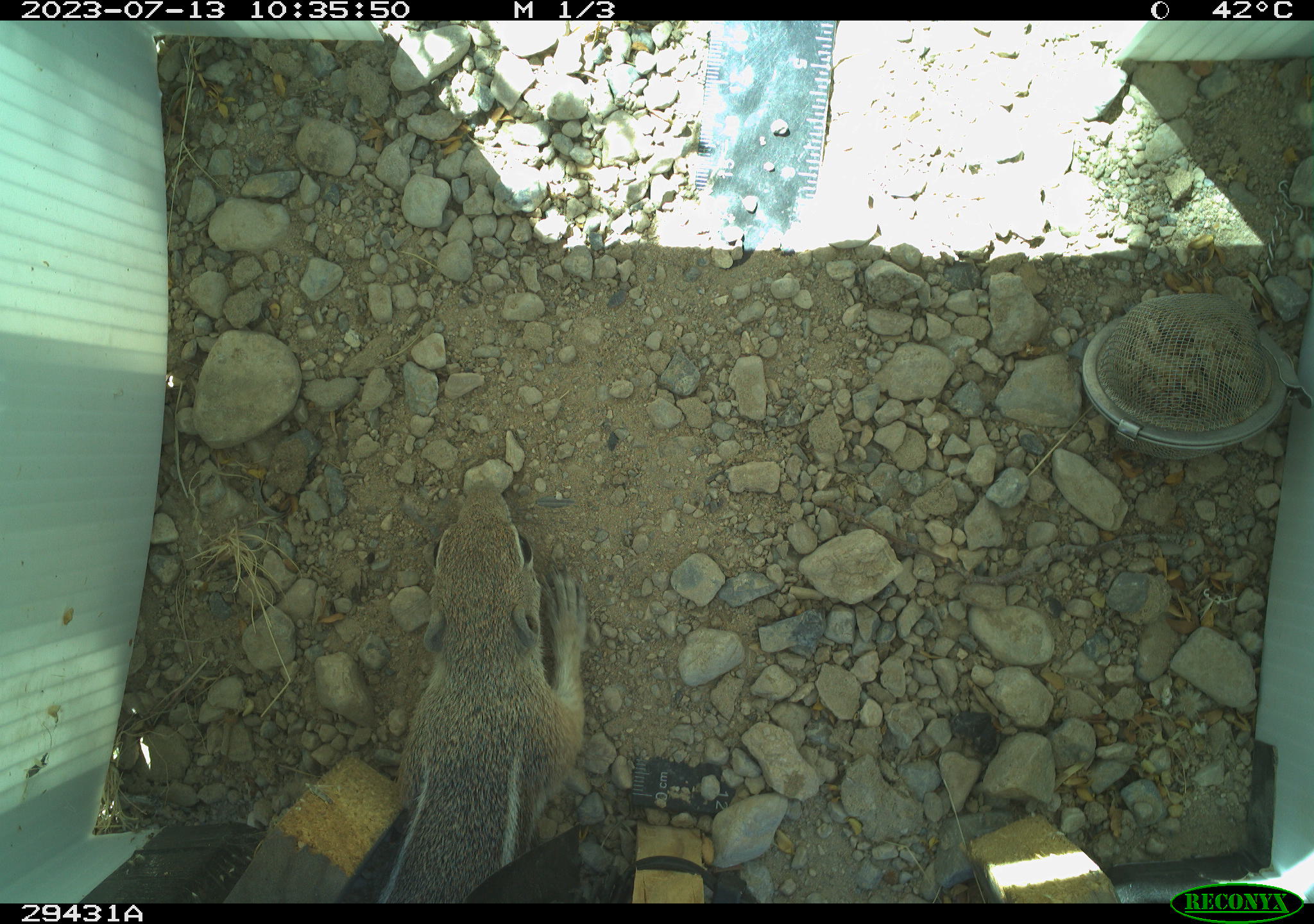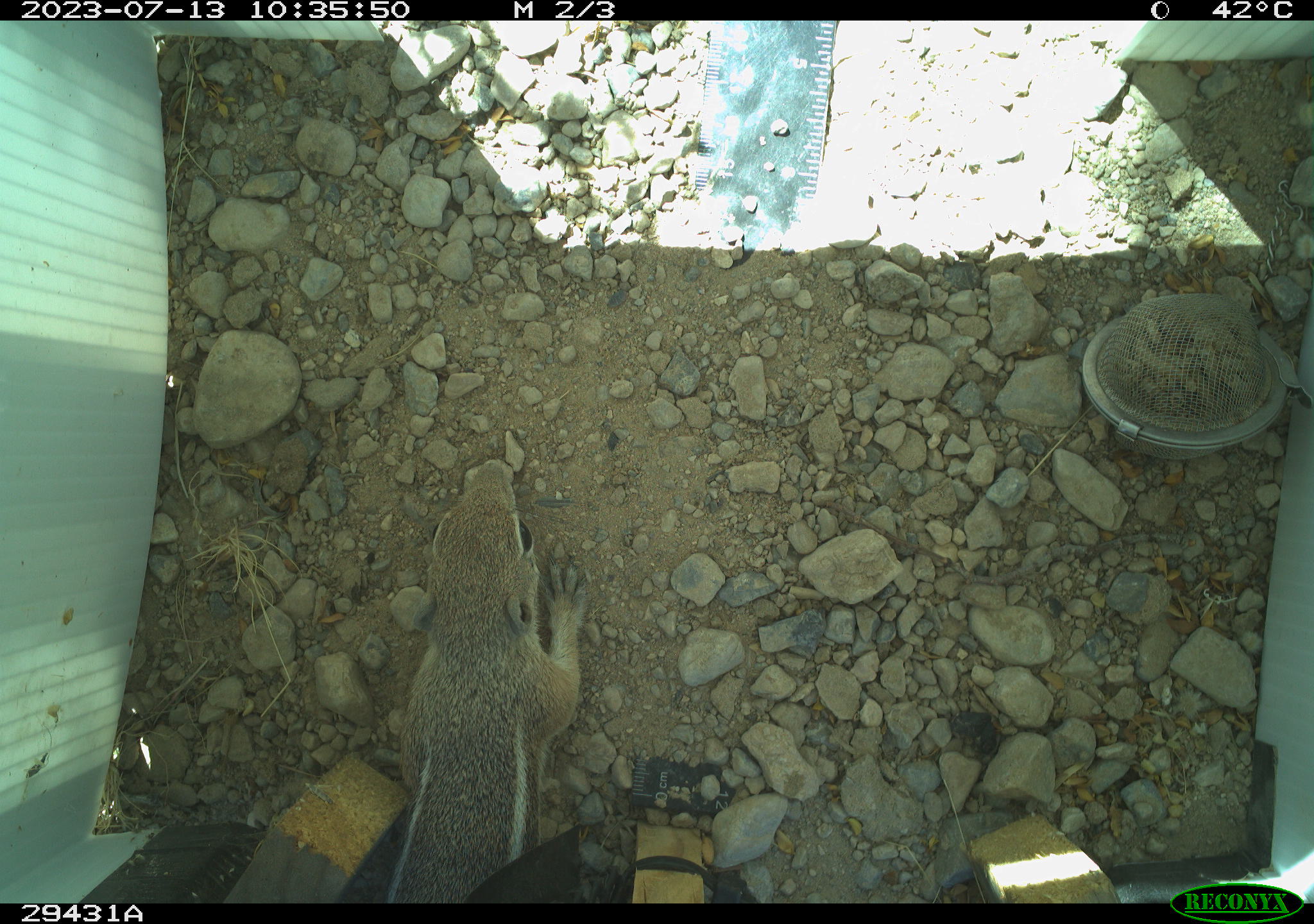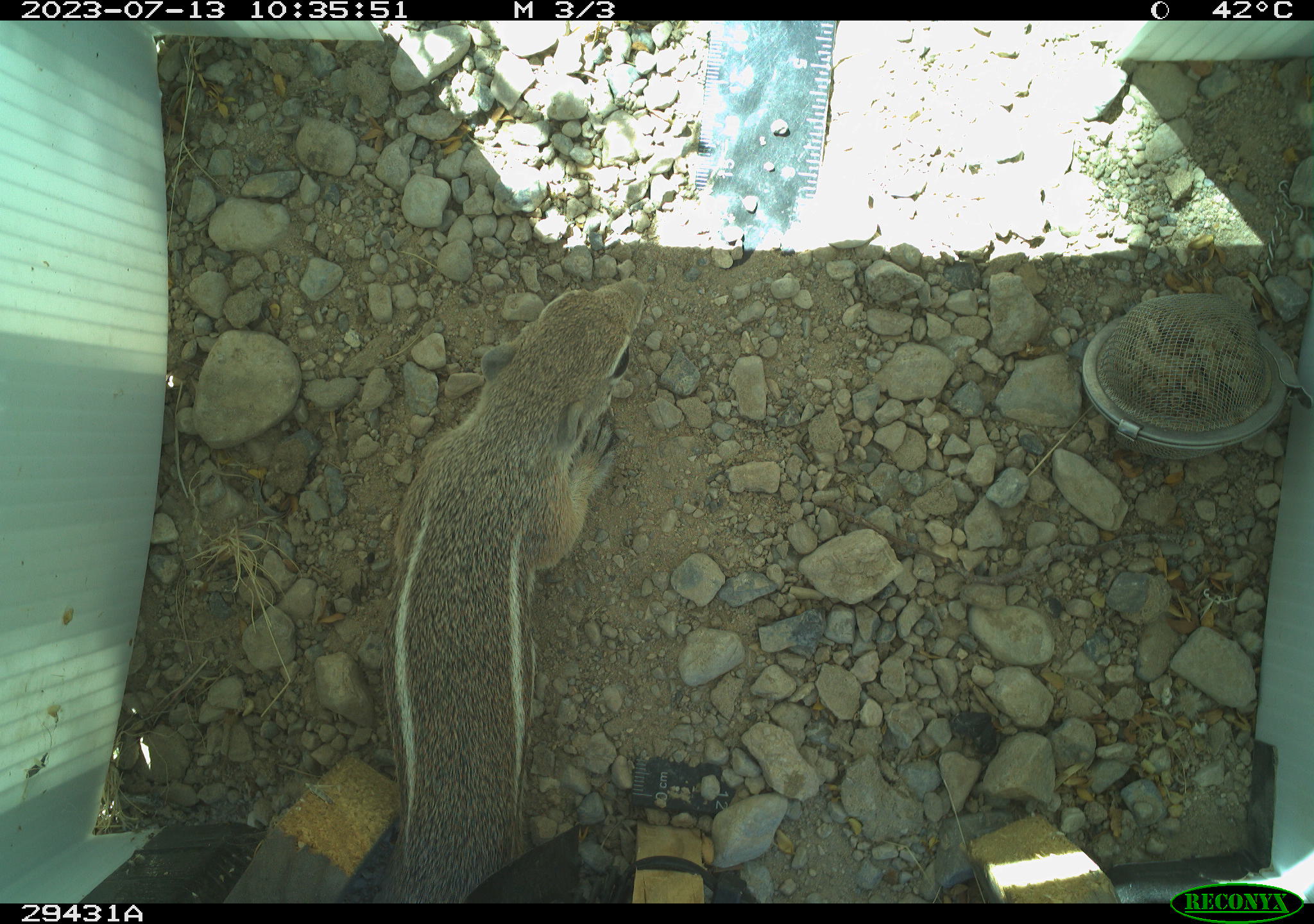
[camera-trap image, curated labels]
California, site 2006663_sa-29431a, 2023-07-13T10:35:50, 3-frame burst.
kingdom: Animalia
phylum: Chordata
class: Mammalia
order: Rodentia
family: Sciuridae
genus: Ammospermophilus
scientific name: Ammospermophilus leucurus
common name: white-tailed antelope squirrel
White-tailed antelope squirrel (Ammospermophilus leucurus).